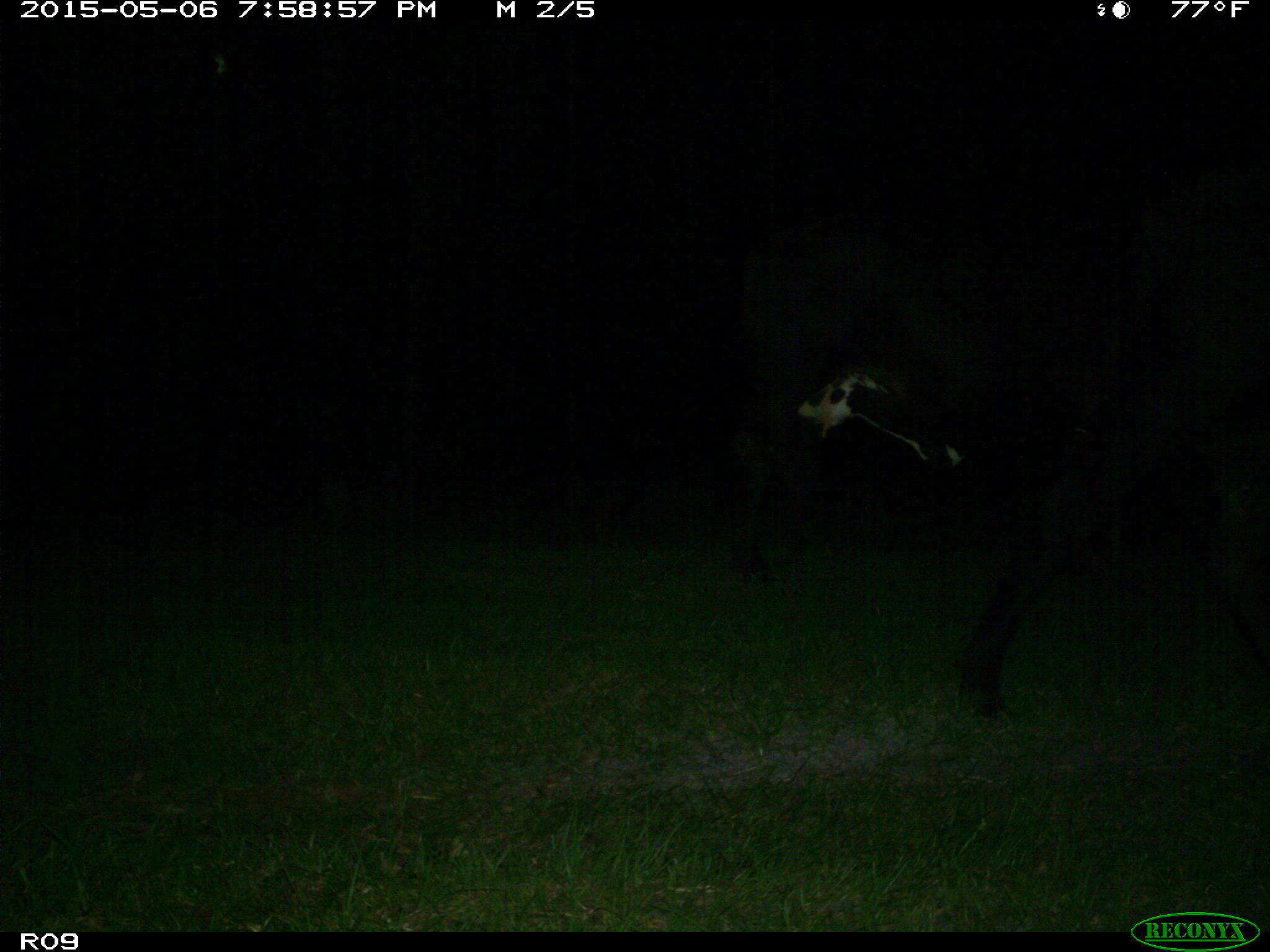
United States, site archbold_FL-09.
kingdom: Animalia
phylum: Chordata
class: Mammalia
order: Artiodactyla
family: Bovidae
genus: Bos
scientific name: Bos taurus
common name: domestic cow